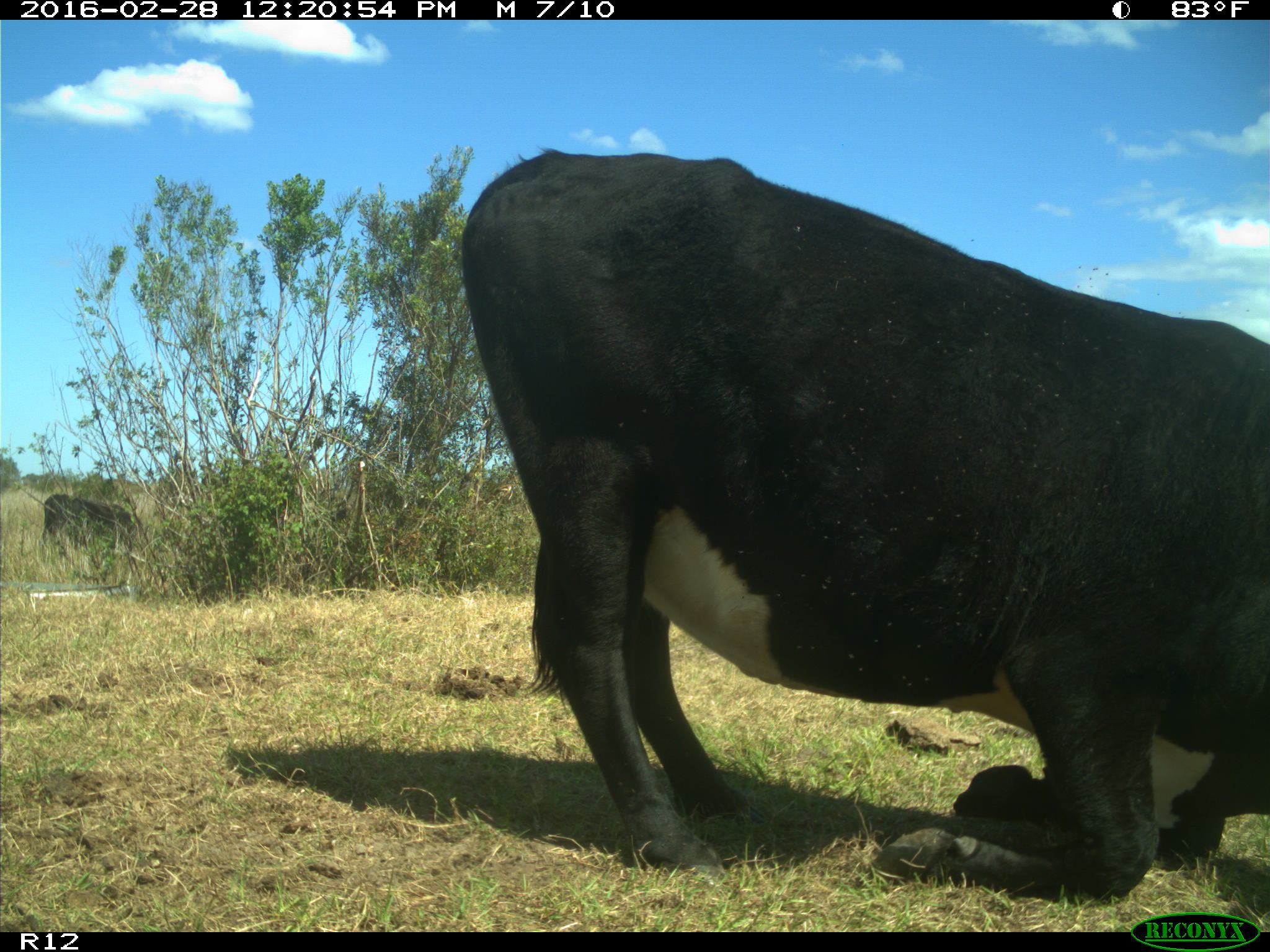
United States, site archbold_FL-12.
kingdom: Animalia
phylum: Chordata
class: Mammalia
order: Artiodactyla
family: Bovidae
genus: Bos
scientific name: Bos taurus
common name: domestic cow